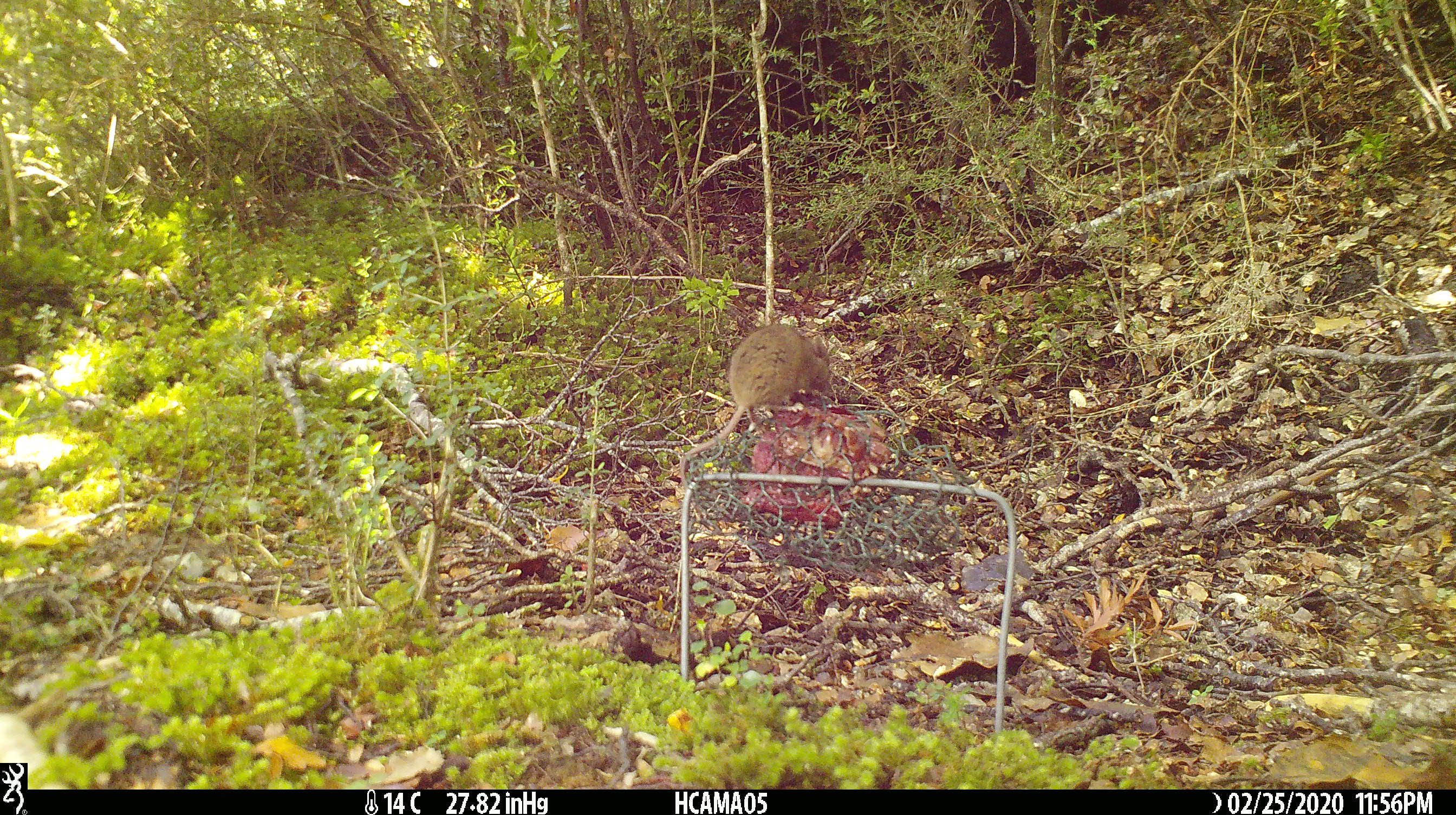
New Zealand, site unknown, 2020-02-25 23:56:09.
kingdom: Animalia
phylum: Chordata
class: Mammalia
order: Rodentia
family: Muridae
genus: Mus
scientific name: Mus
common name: mouse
Mouse (Mus).